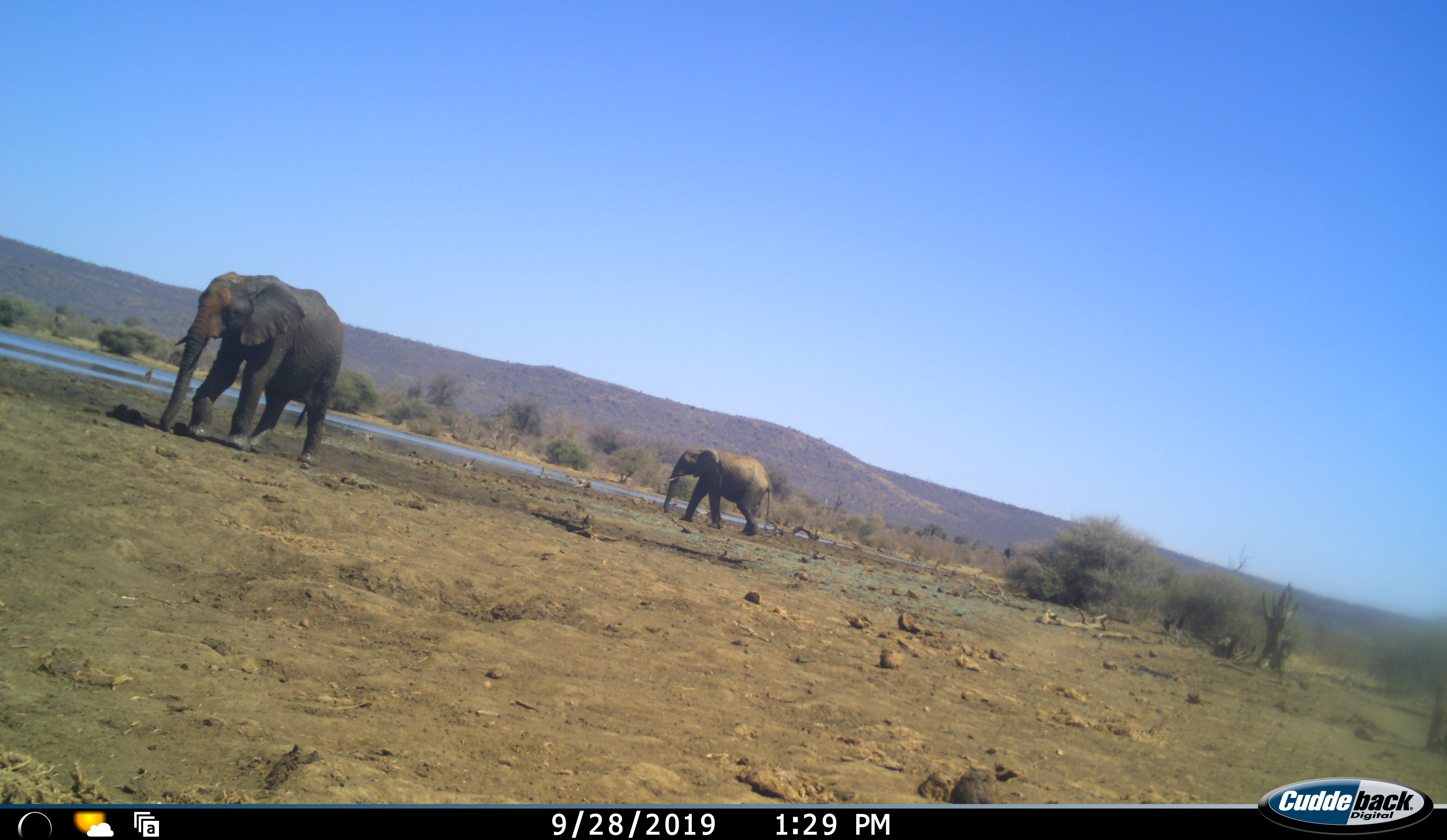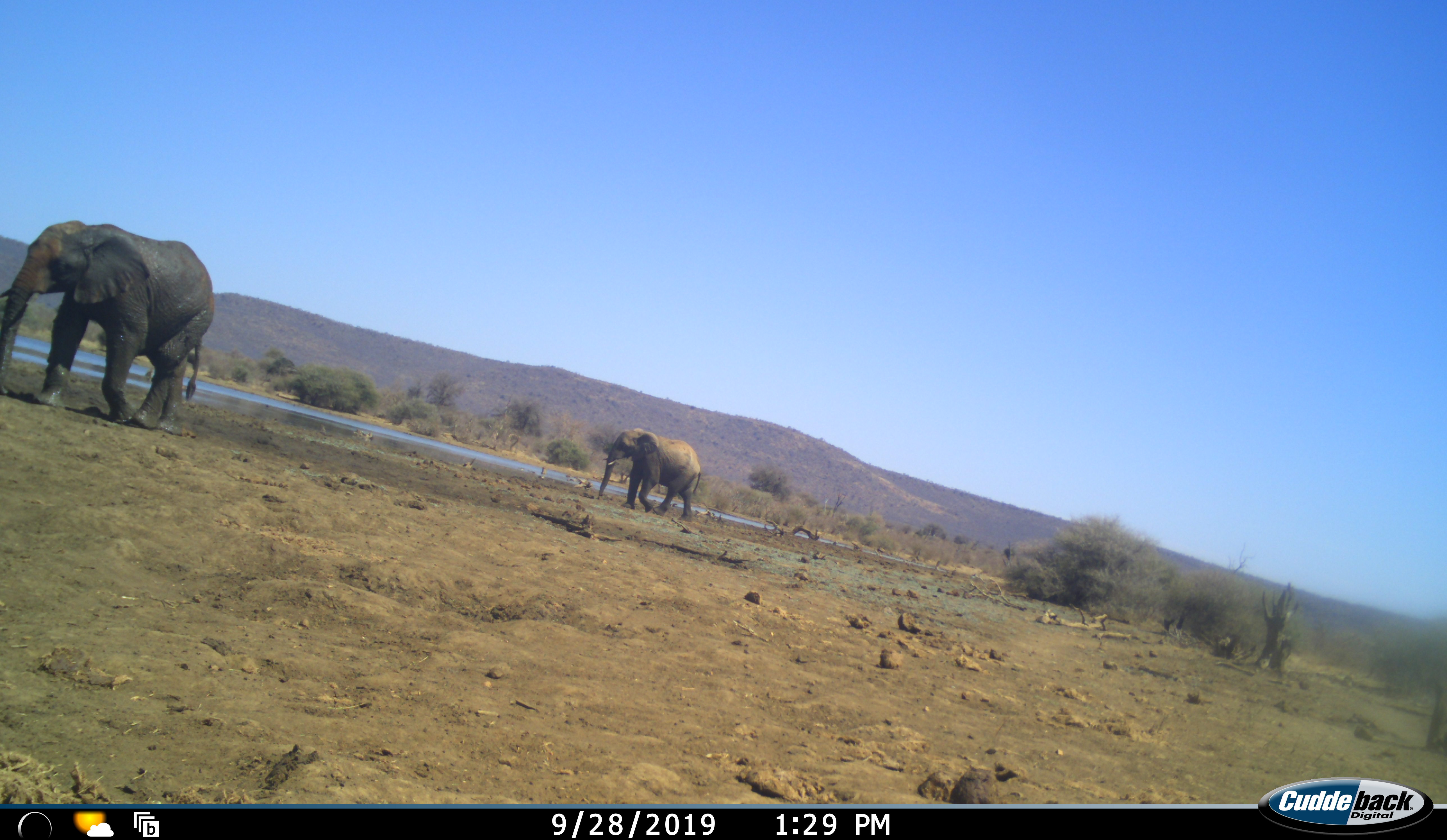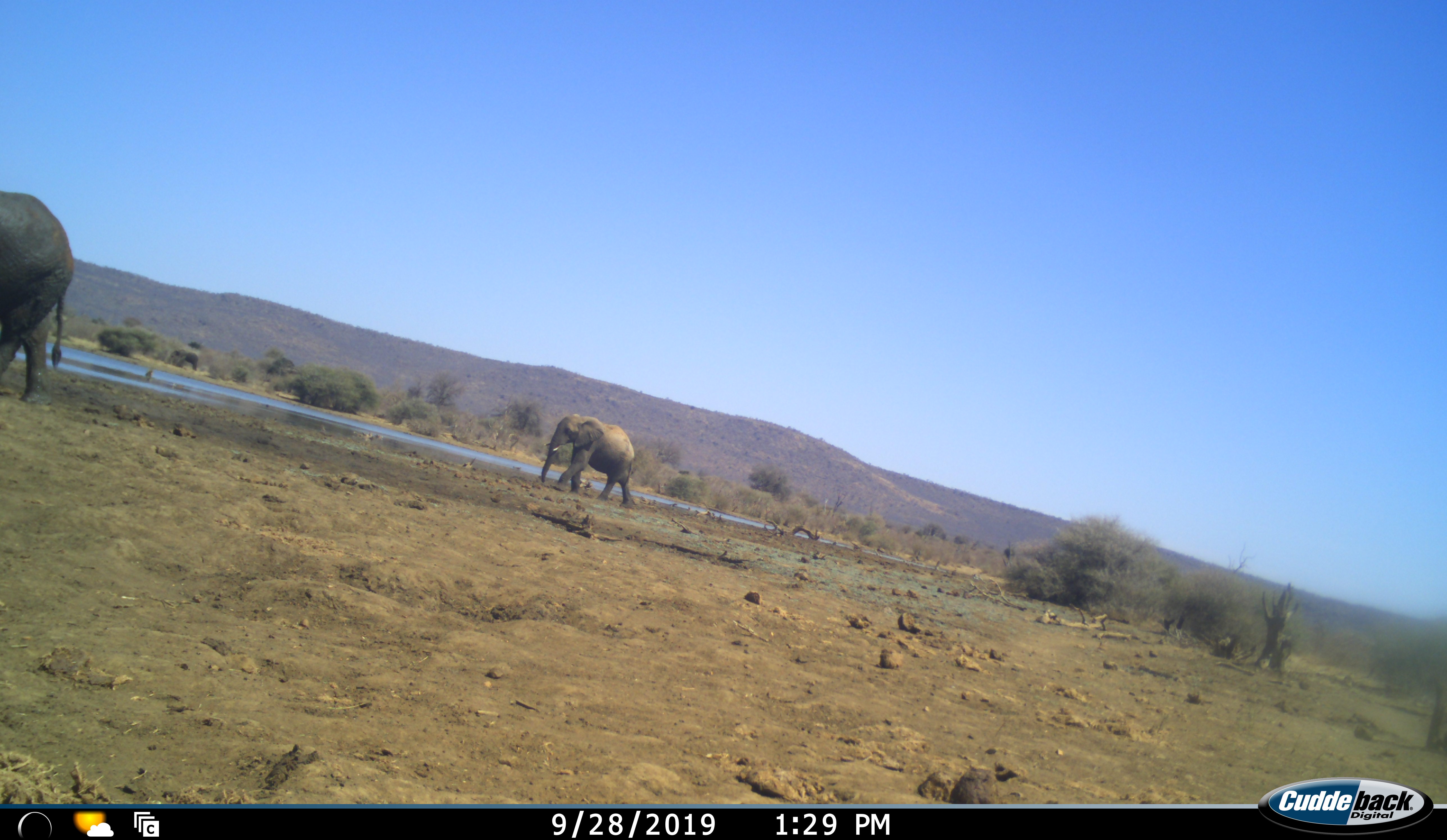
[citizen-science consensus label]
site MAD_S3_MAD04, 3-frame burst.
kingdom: Animalia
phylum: Chordata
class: Mammalia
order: Proboscidea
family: Elephantidae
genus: Loxodonta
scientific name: Loxodonta africana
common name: african bush elephant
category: elephant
Elephant (african bush elephant) (Loxodonta africana), count 2. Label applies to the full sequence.